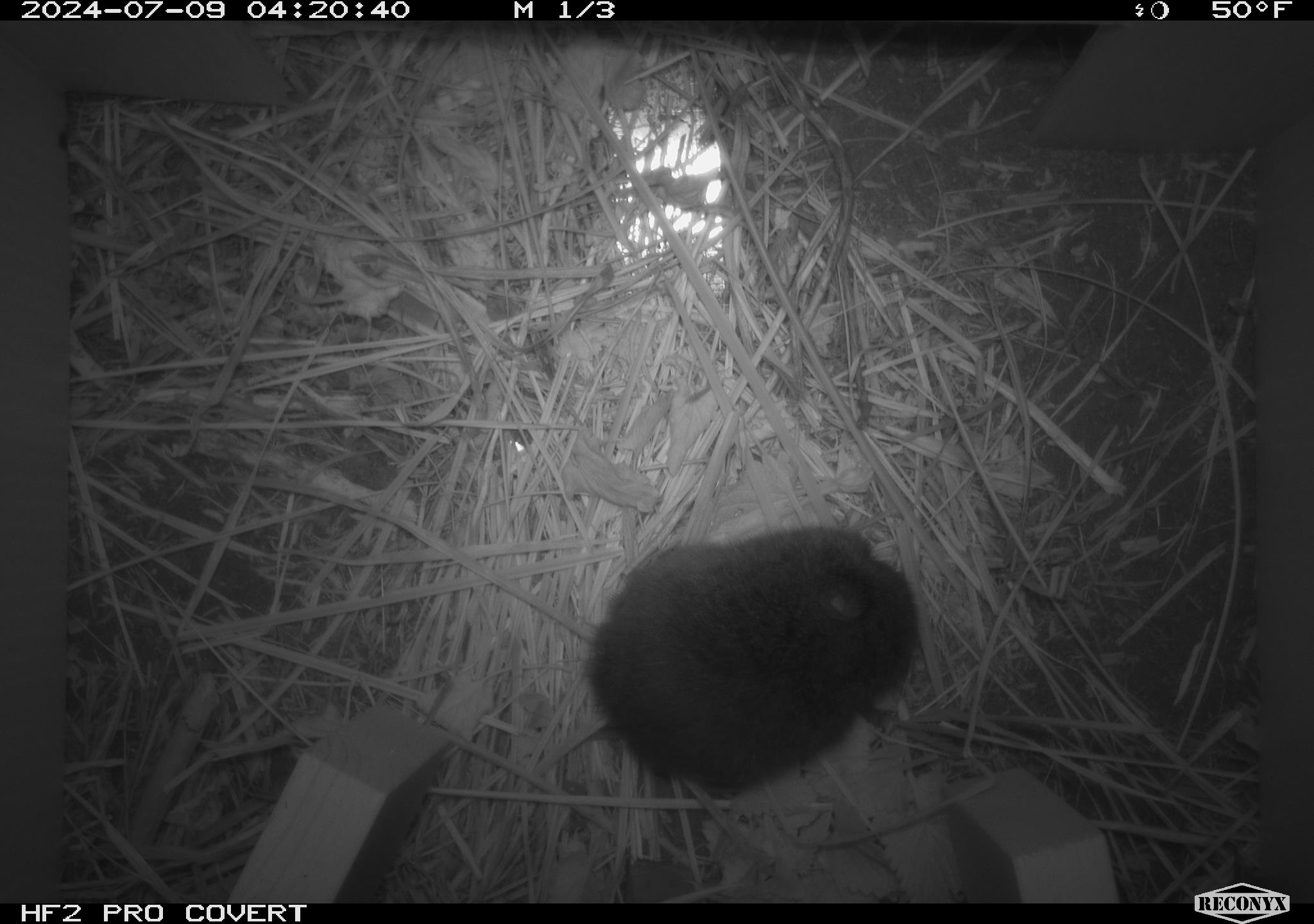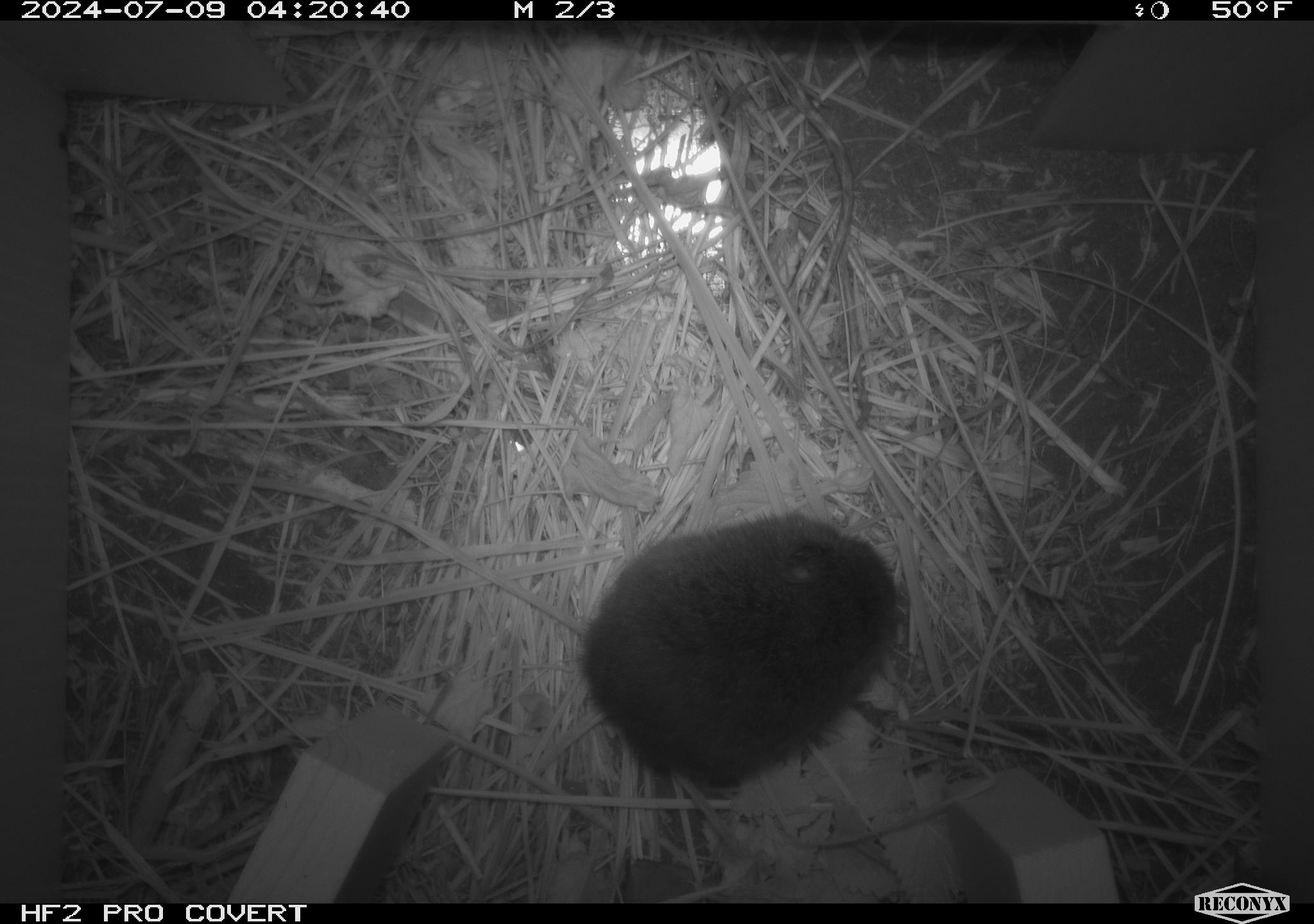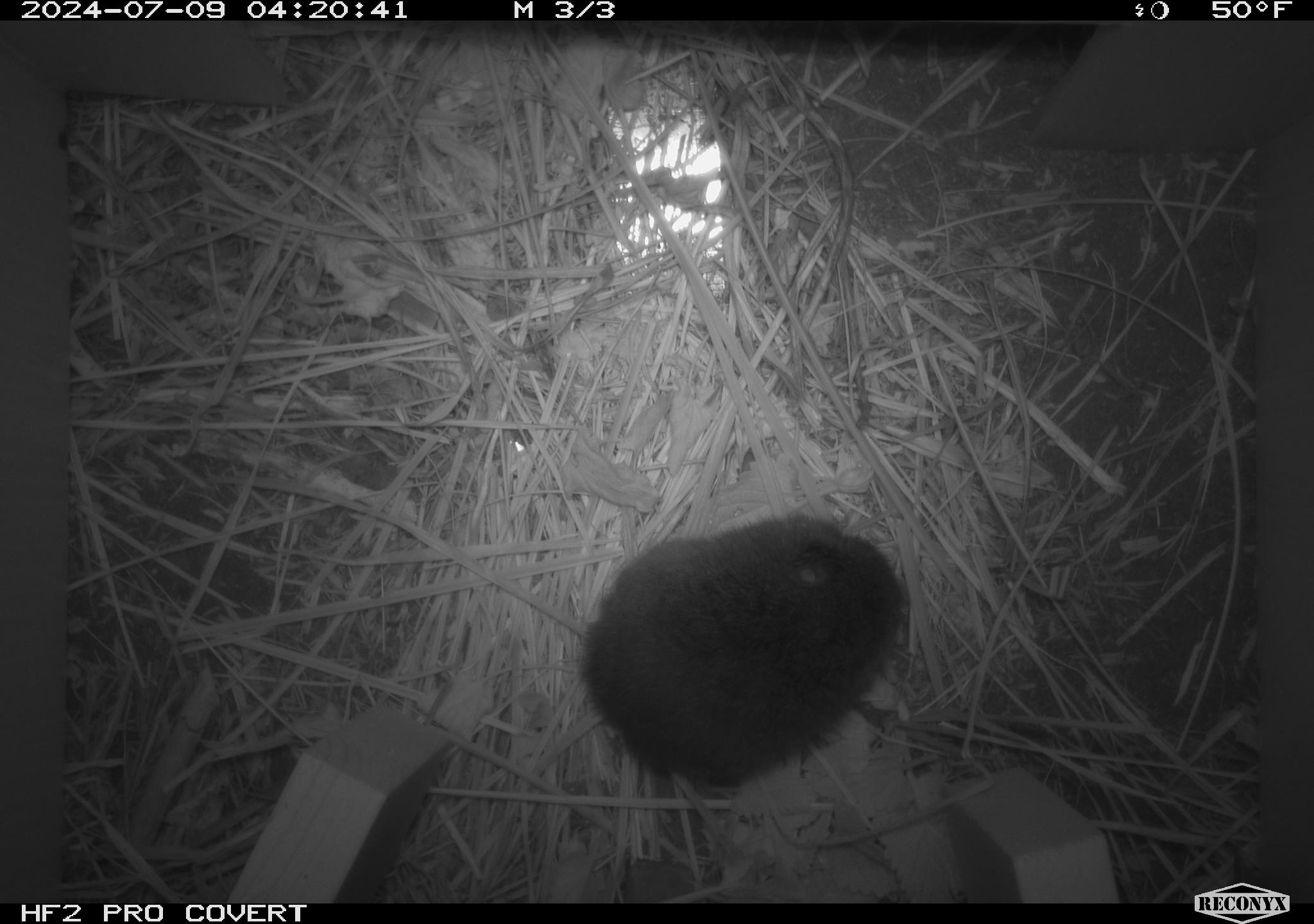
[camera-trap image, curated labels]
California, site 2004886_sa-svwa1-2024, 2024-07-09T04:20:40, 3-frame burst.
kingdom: Animalia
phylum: Chordata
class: Mammalia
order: Rodentia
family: Cricetidae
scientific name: Arvicolinae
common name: voles, lemmings, and muskrats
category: arvicolinae subfamily